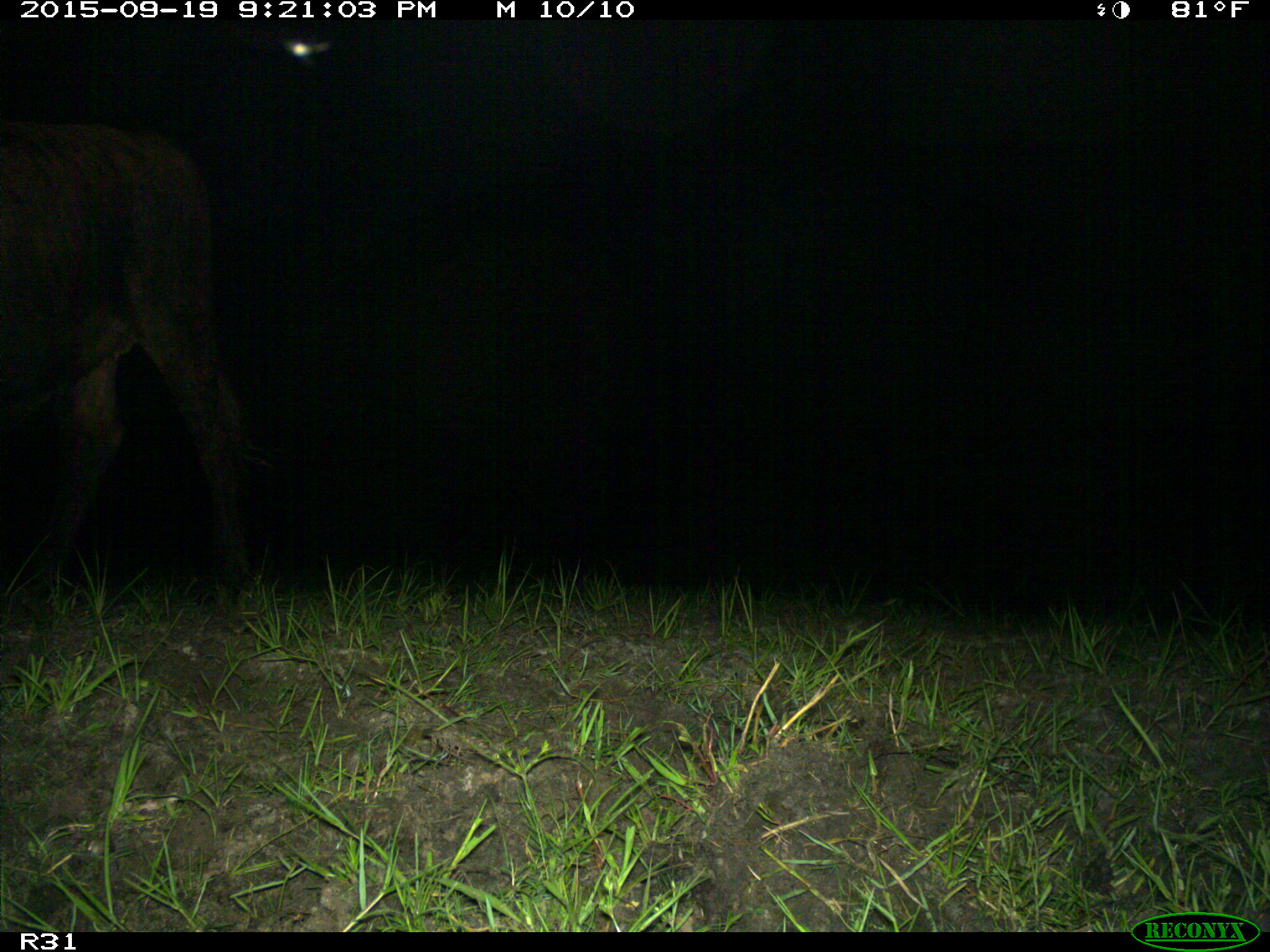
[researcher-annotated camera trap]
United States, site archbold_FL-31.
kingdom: Animalia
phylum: Chordata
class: Mammalia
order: Artiodactyla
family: Bovidae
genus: Bos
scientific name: Bos taurus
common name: domestic cow